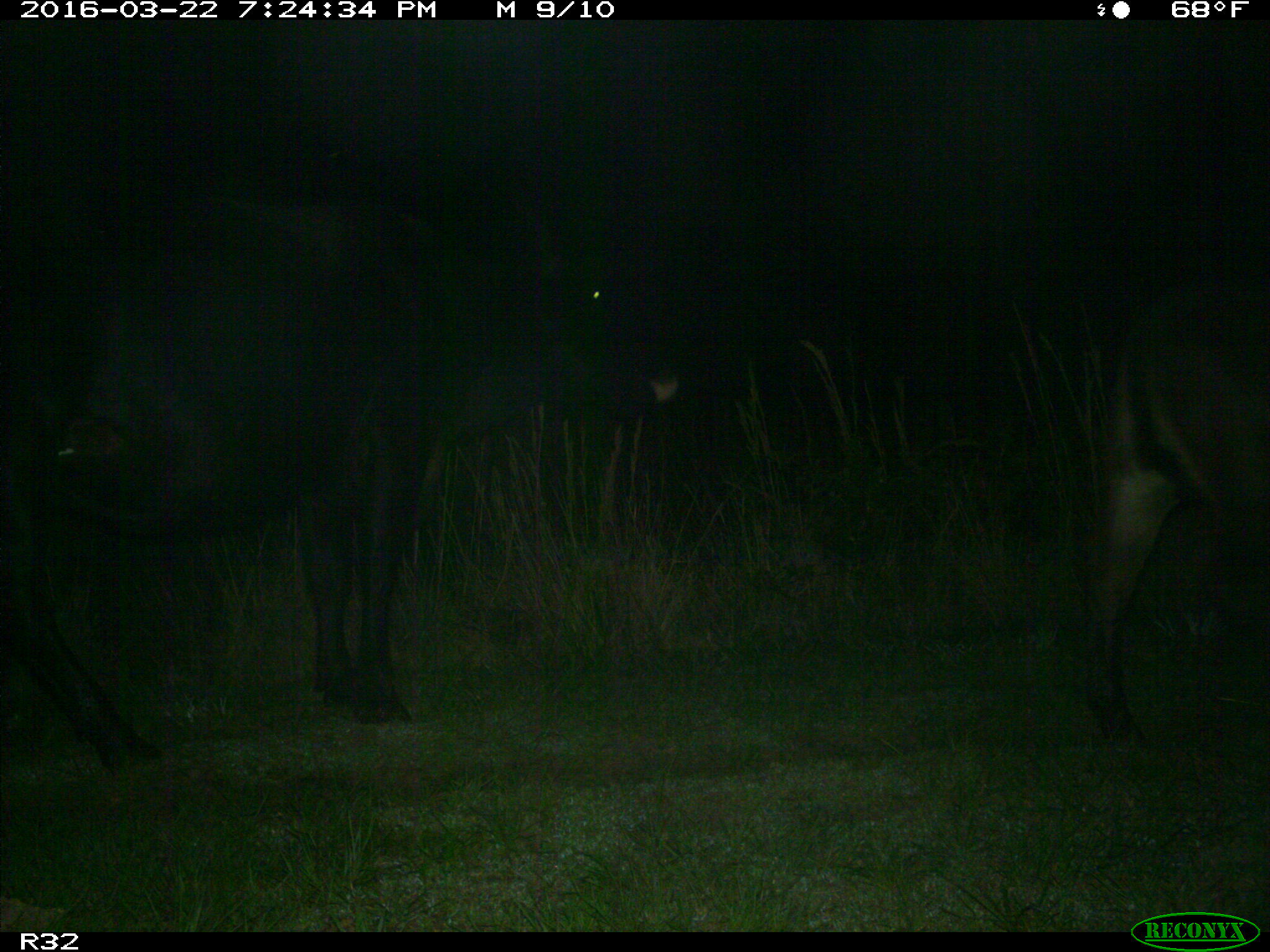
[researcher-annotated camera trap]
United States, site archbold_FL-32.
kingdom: Animalia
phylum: Chordata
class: Mammalia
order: Artiodactyla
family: Bovidae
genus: Bos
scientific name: Bos taurus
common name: domestic cow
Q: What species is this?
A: Bos taurus (domestic cow).